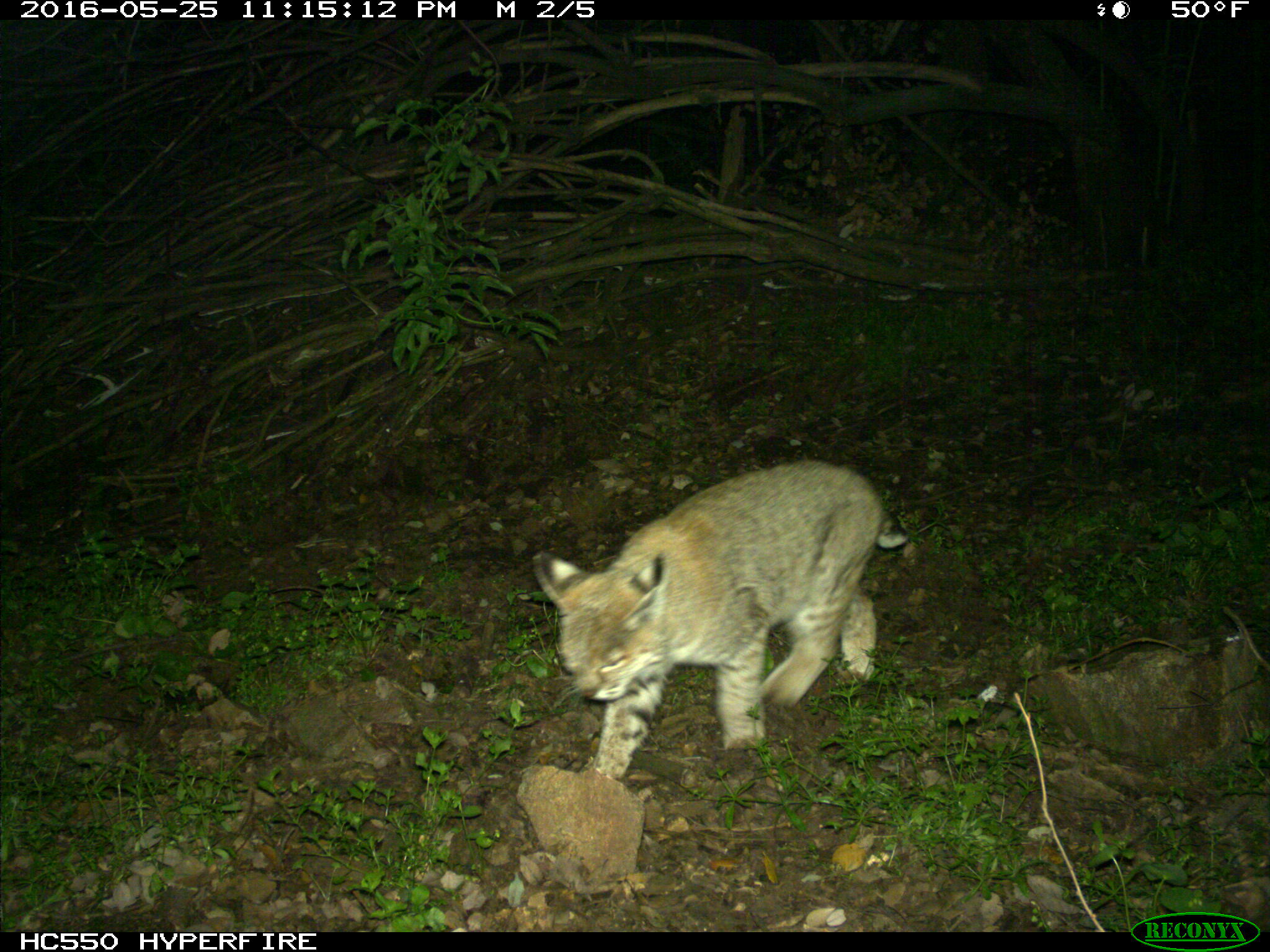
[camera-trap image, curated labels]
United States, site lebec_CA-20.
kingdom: Animalia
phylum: Chordata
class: Mammalia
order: Carnivora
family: Felidae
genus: Lynx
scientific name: Lynx rufus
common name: bobcat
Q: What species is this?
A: Lynx rufus (bobcat).